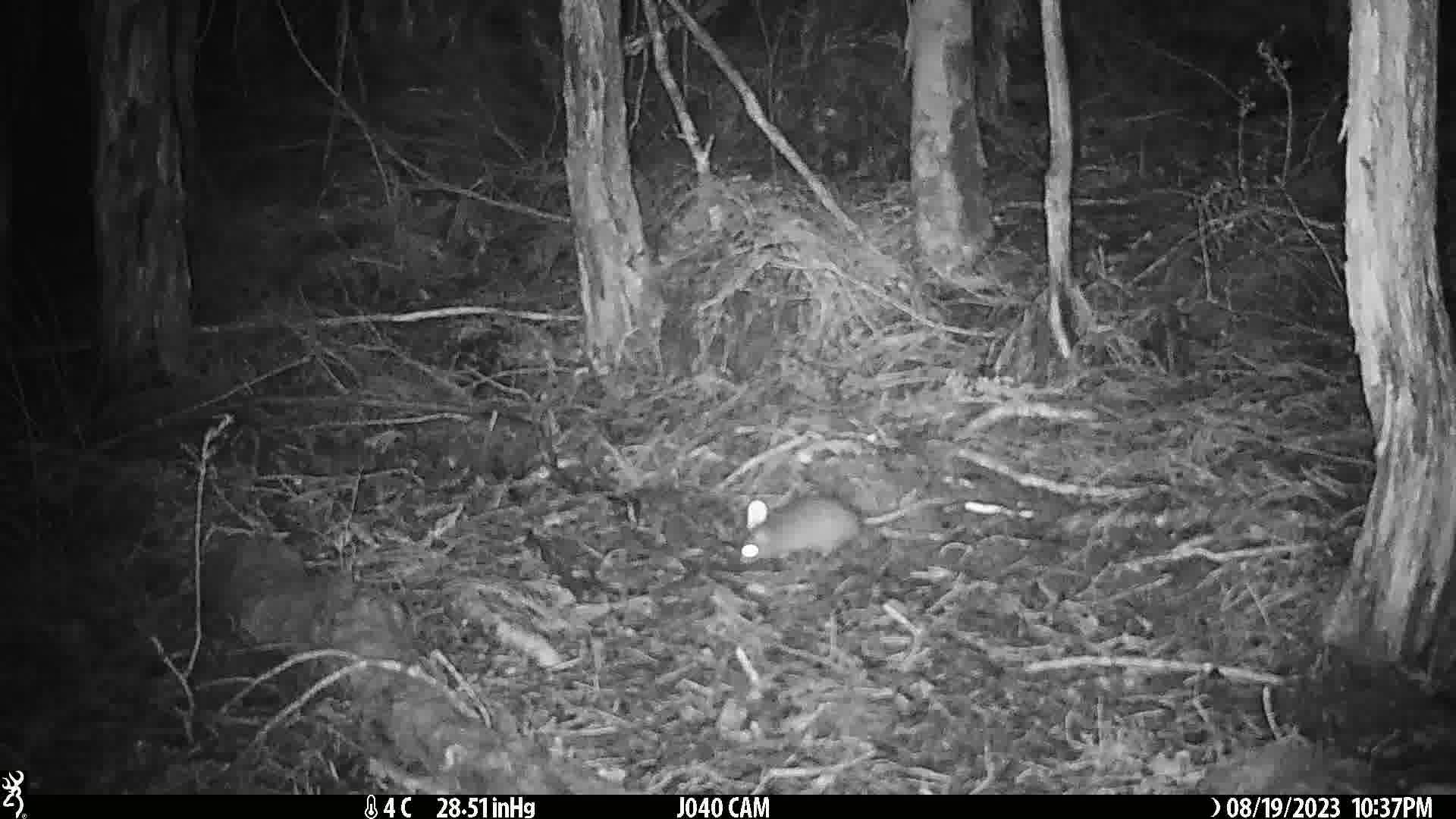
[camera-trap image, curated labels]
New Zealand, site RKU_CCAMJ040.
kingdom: Animalia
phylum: Chordata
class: Mammalia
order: Rodentia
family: Muridae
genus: Rattus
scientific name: Rattus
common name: rat